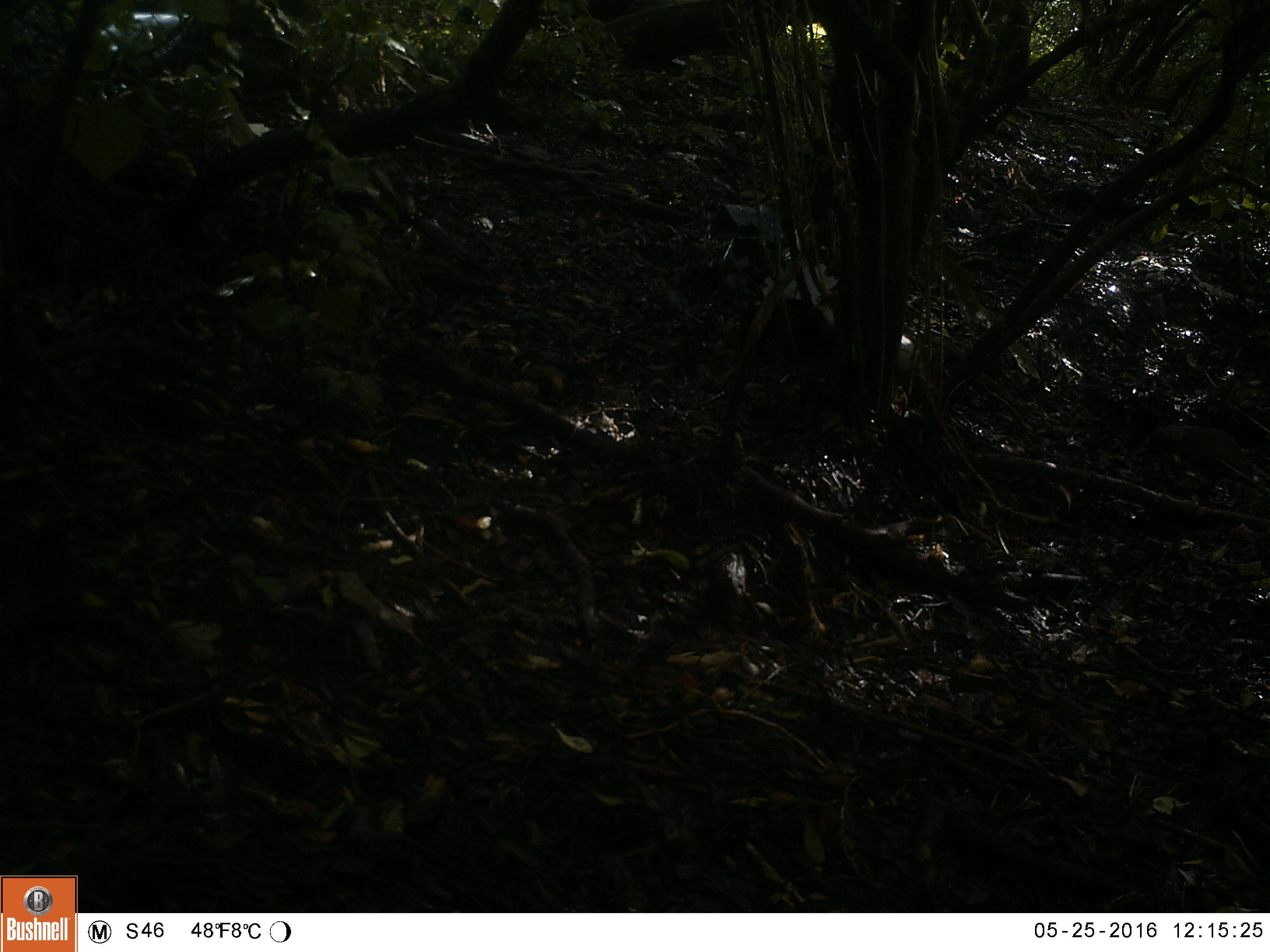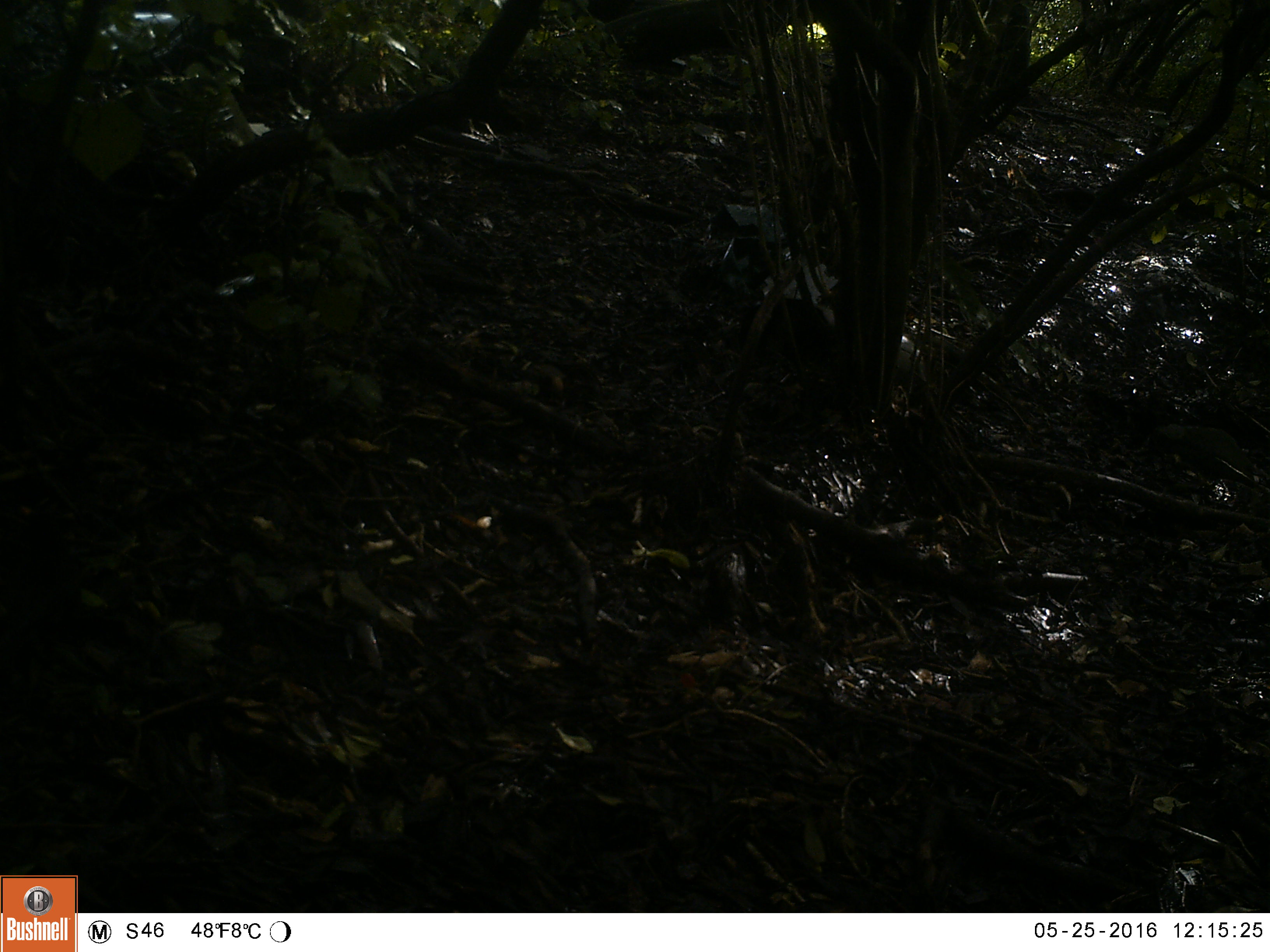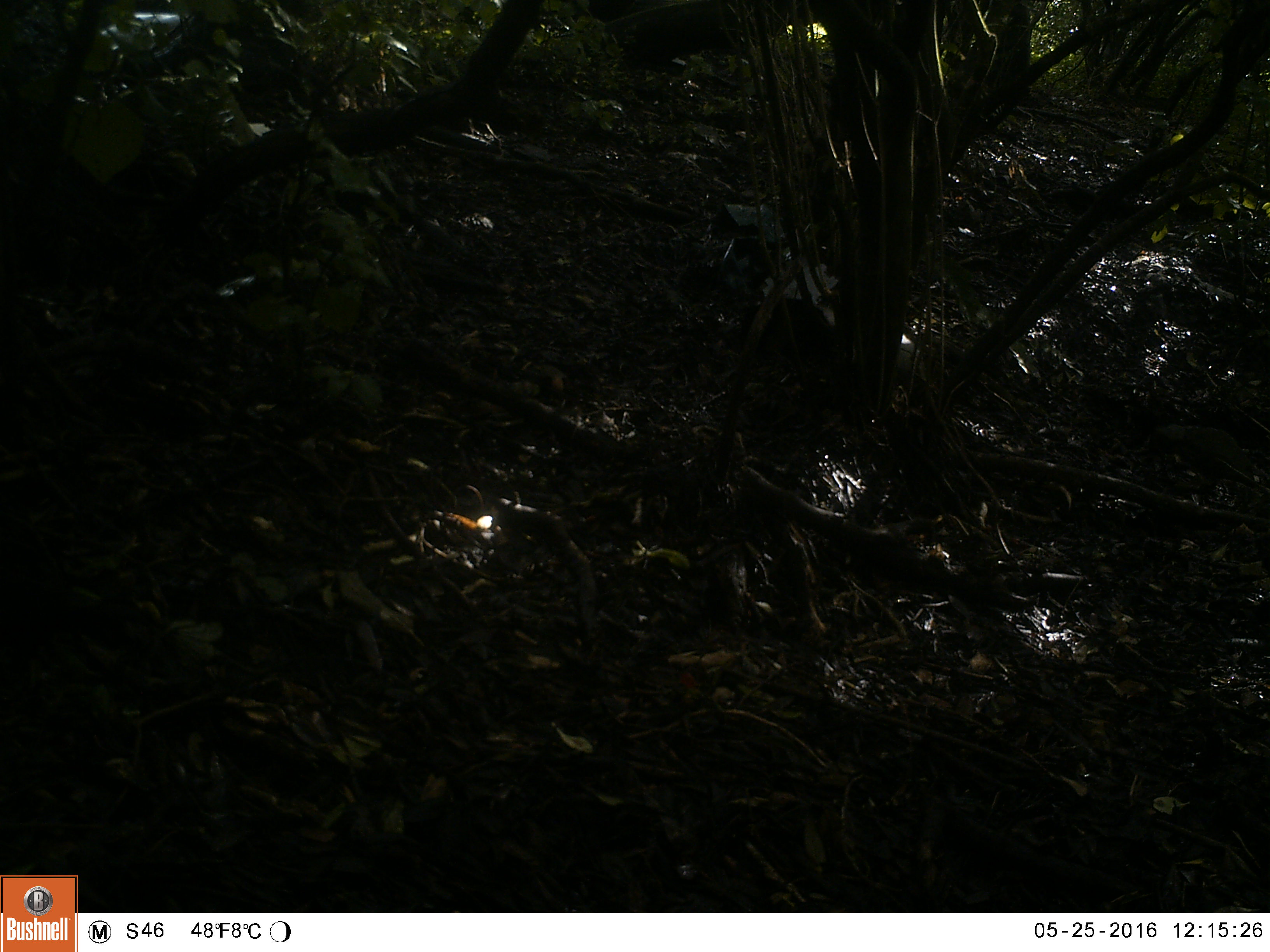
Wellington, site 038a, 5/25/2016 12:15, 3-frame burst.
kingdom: Animalia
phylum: Chordata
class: Aves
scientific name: Aves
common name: bird